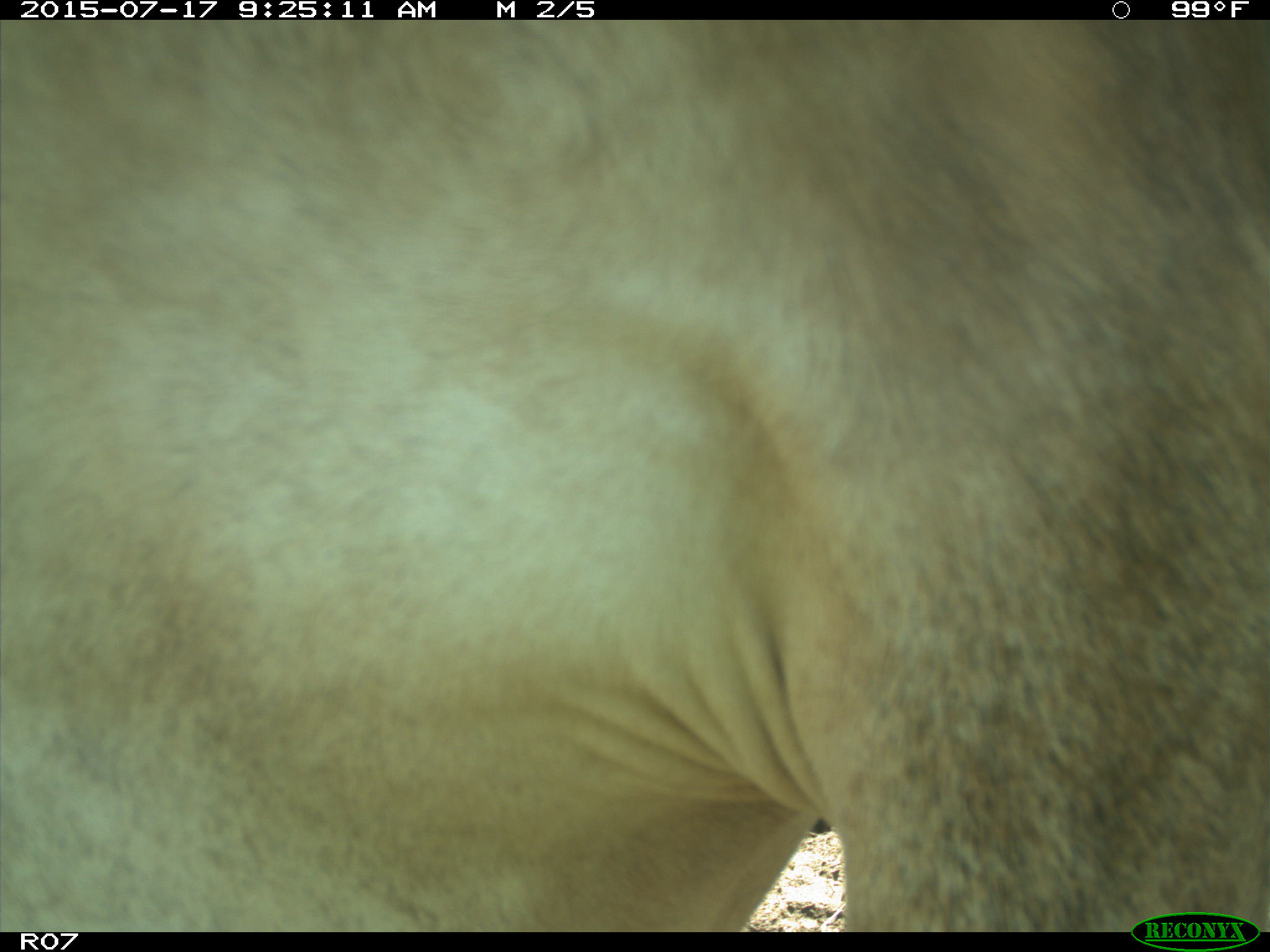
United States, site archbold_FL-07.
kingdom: Animalia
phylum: Chordata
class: Mammalia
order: Artiodactyla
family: Bovidae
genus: Bos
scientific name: Bos taurus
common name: domestic cow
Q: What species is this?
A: Bos taurus (domestic cow).